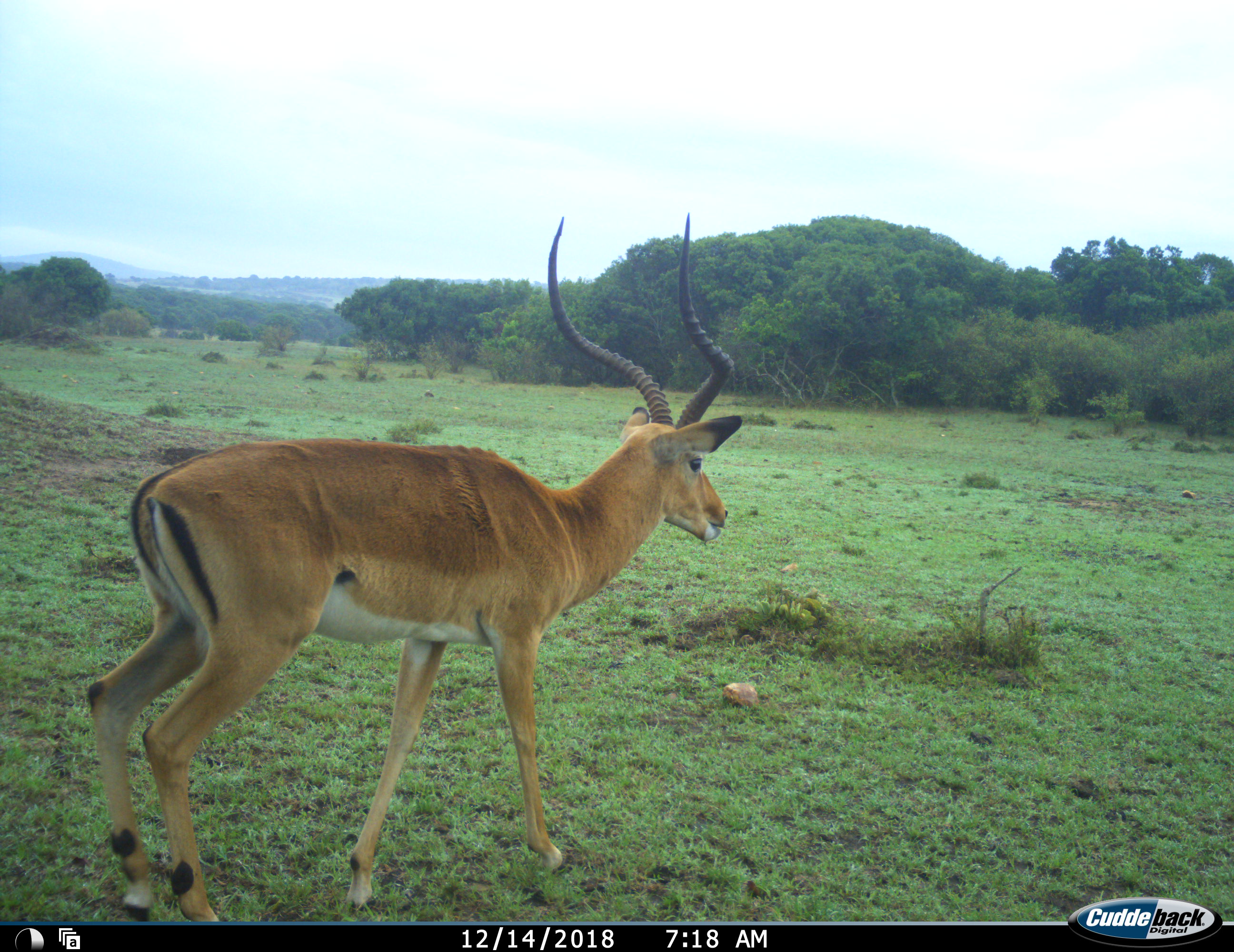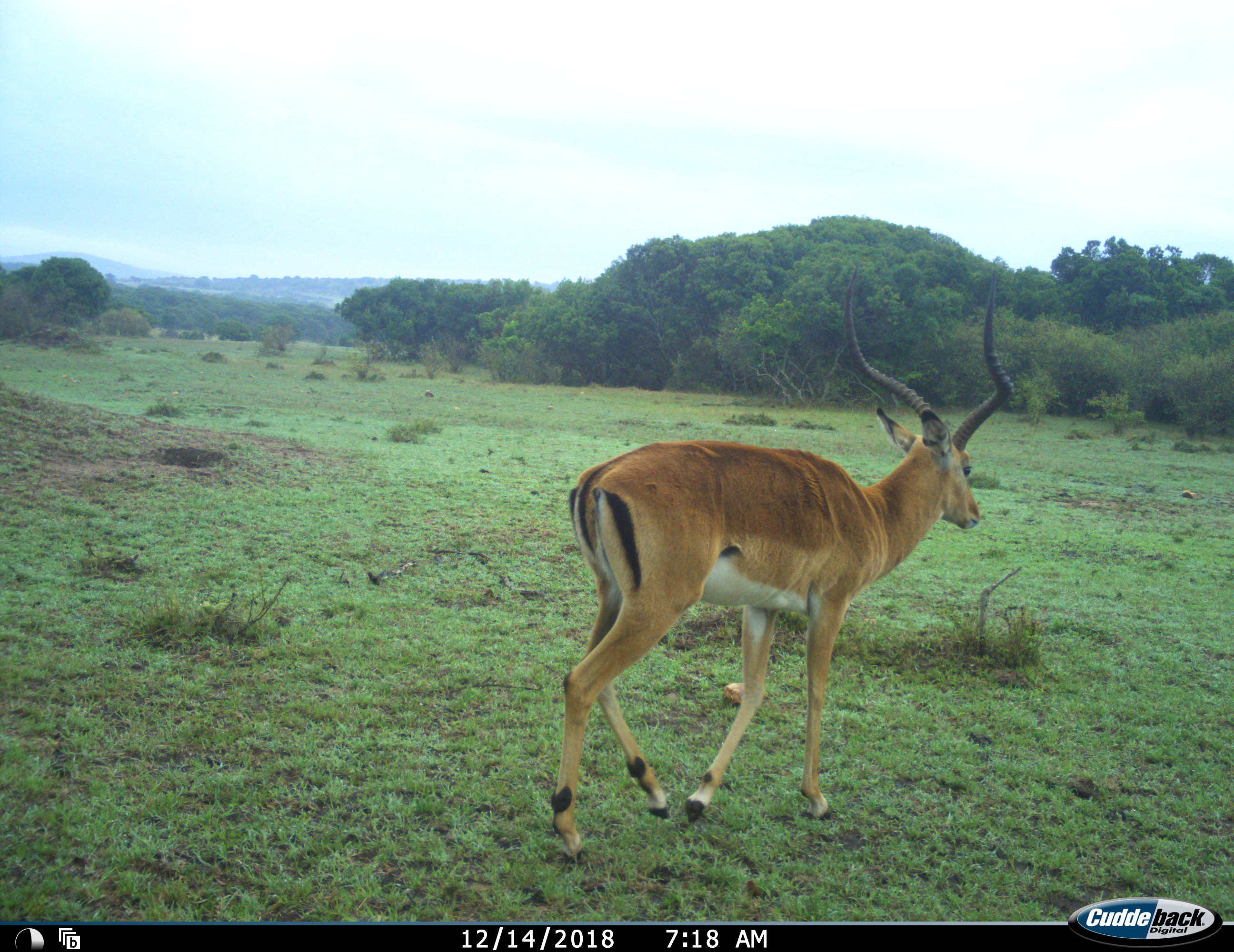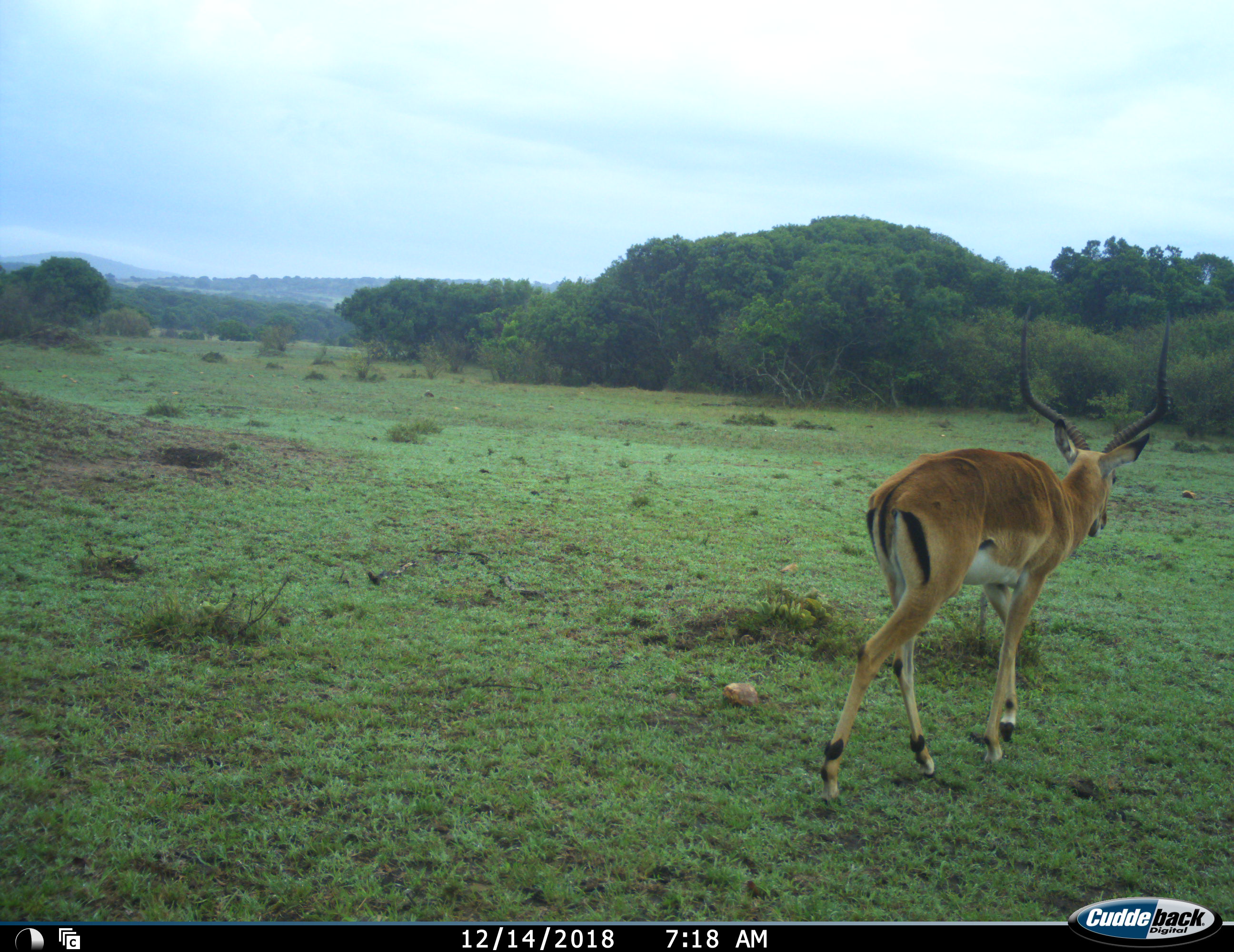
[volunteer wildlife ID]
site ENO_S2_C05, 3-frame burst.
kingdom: Animalia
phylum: Chordata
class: Mammalia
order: Artiodactyla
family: Bovidae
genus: Aepyceros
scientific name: Aepyceros melampus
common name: impala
Impala (Aepyceros melampus), count 1. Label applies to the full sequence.